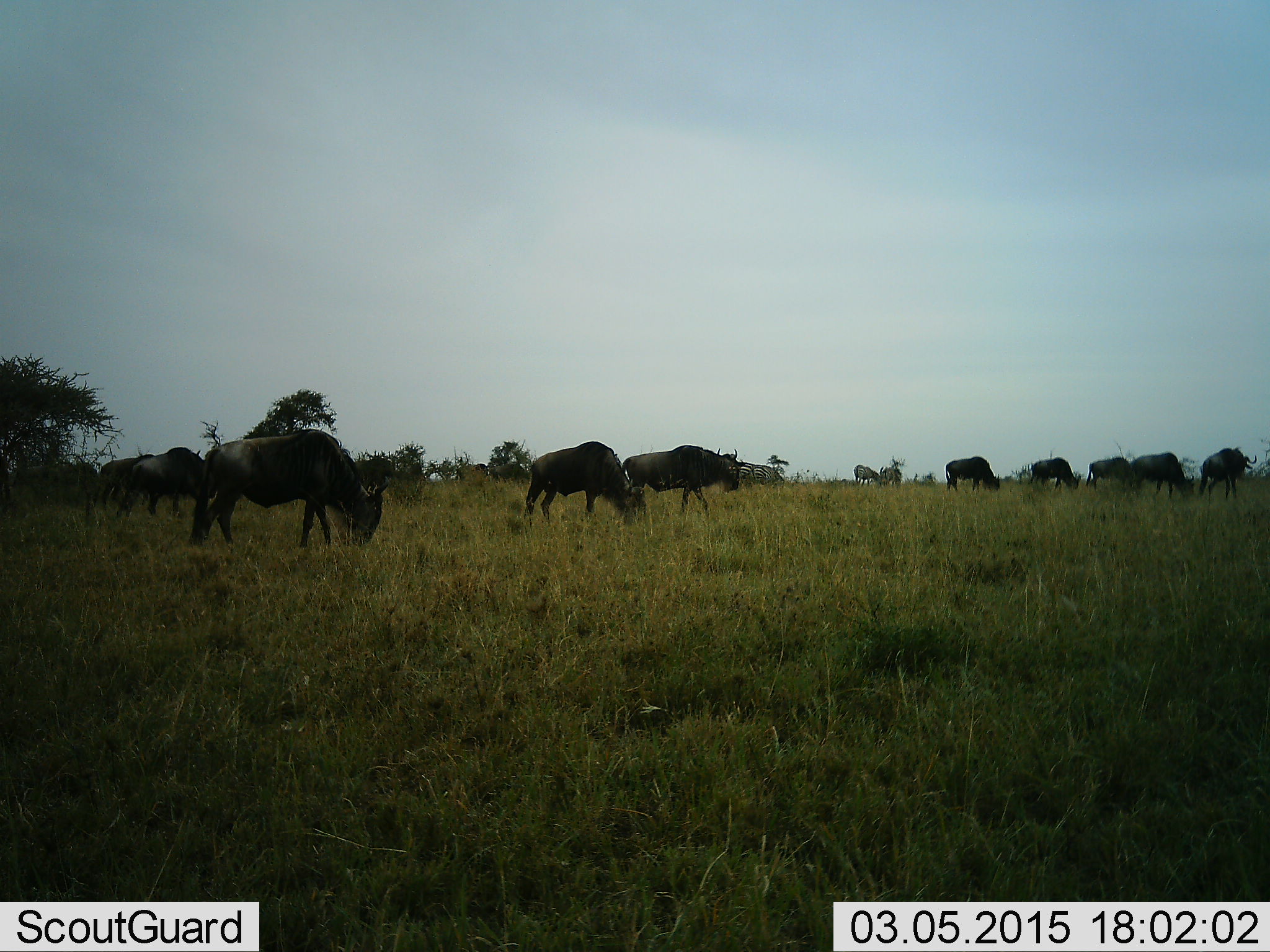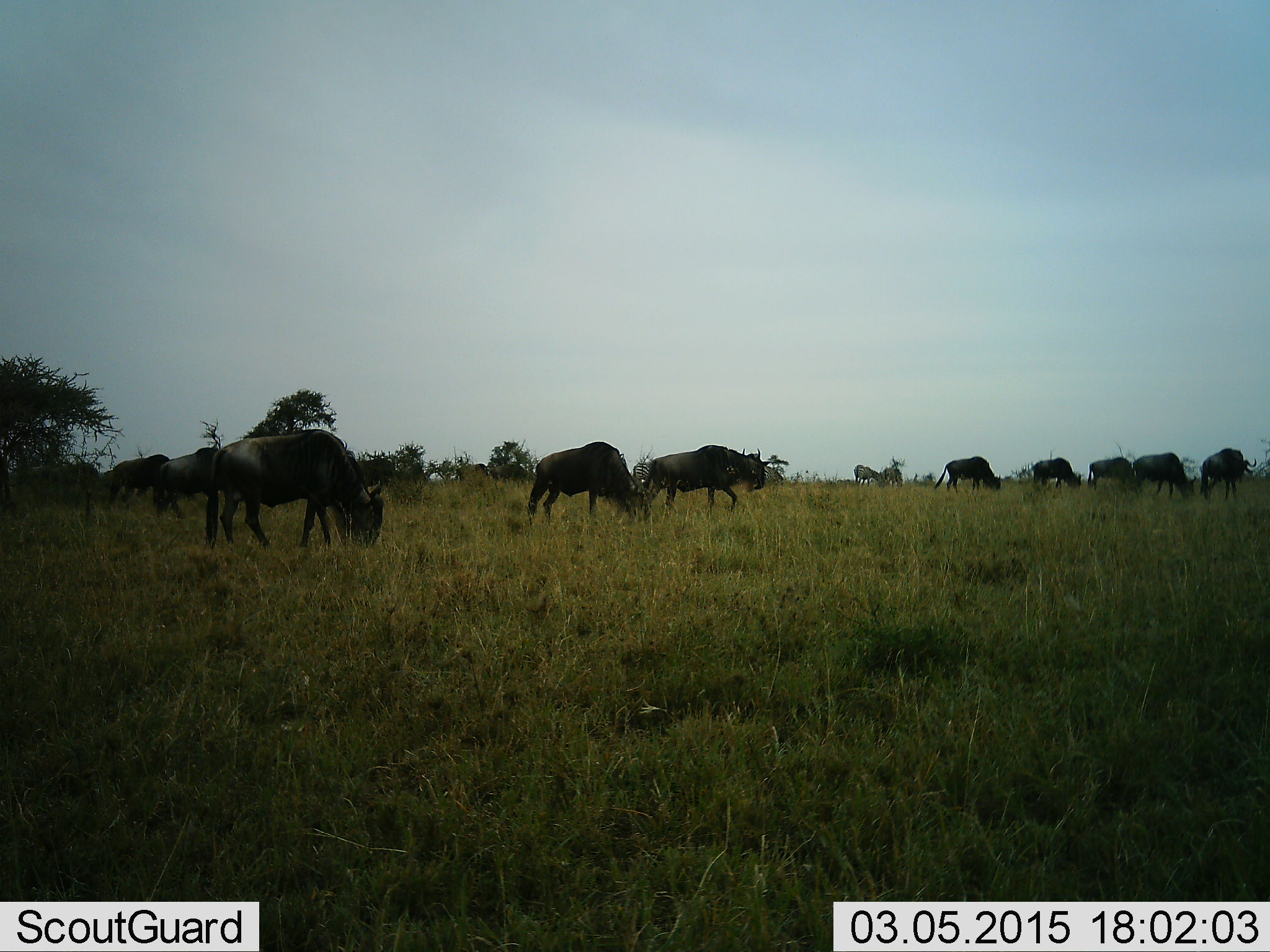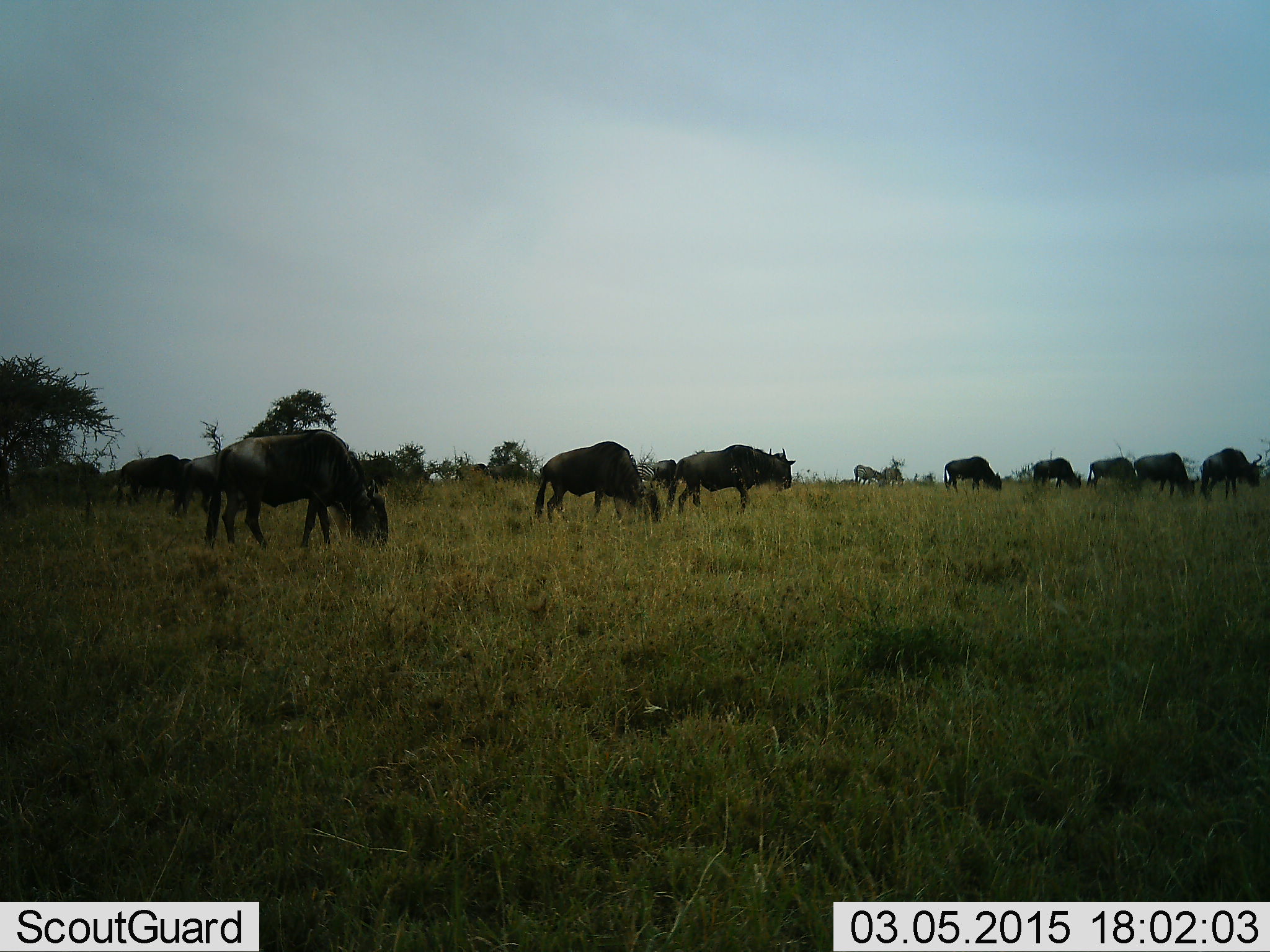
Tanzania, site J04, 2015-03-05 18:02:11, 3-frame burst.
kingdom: Animalia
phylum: Chordata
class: Mammalia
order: Artiodactyla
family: Bovidae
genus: Connochaetes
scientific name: Connochaetes taurinus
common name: blue wildebeest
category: wildebeest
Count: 11-50.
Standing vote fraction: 23%.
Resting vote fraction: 0%.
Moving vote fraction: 77%.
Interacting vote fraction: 0%.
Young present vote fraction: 0%.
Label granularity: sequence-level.